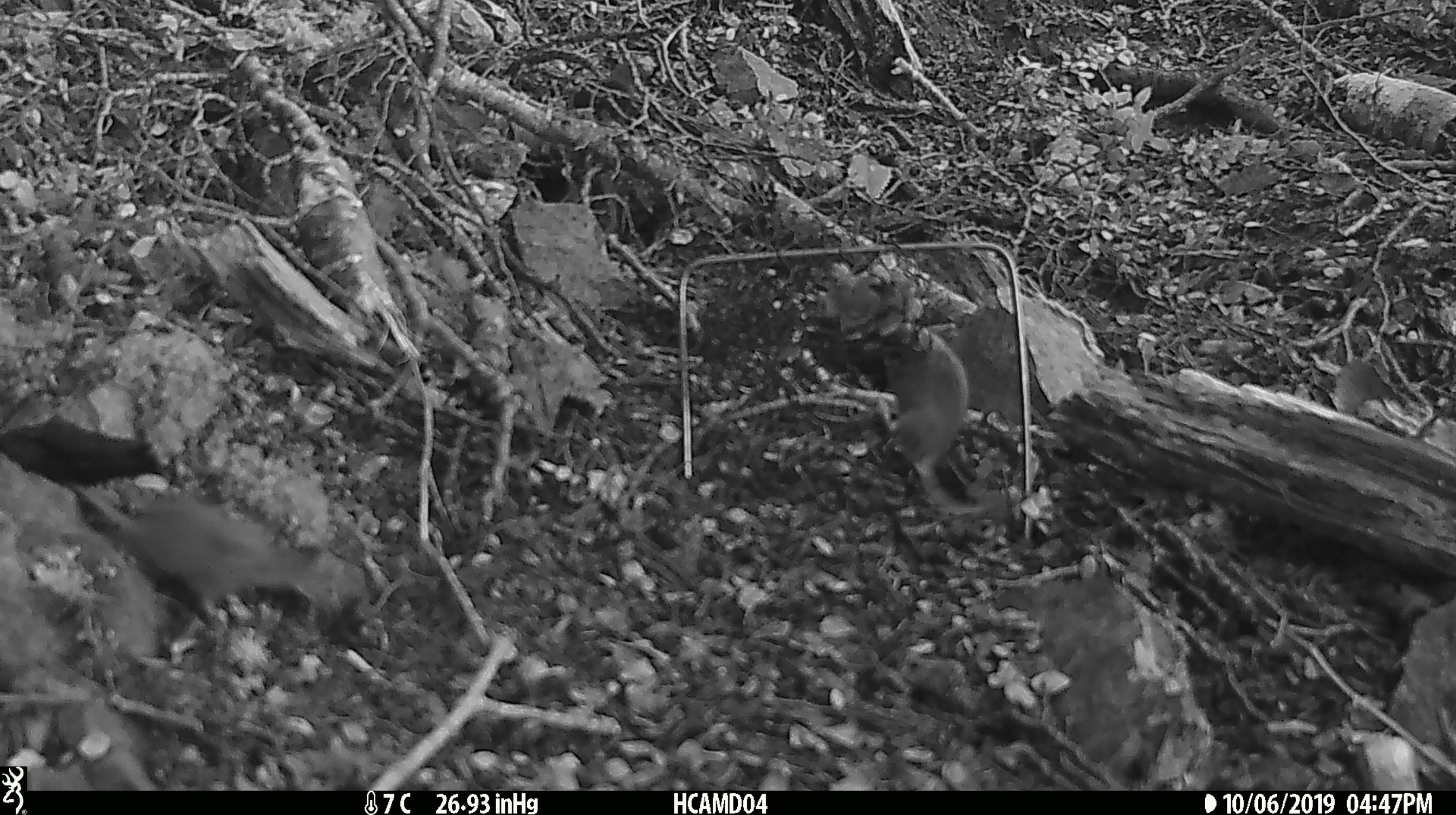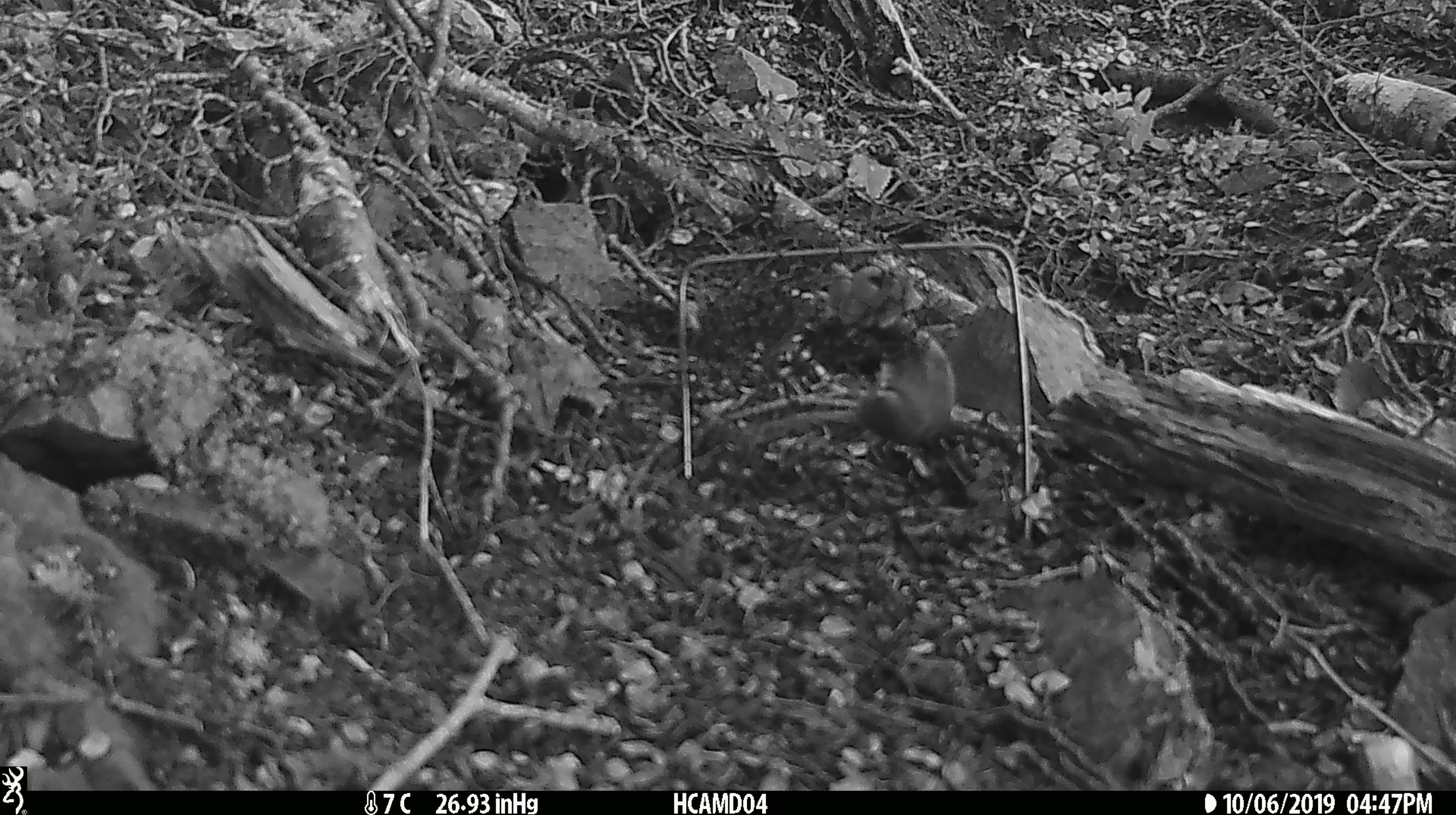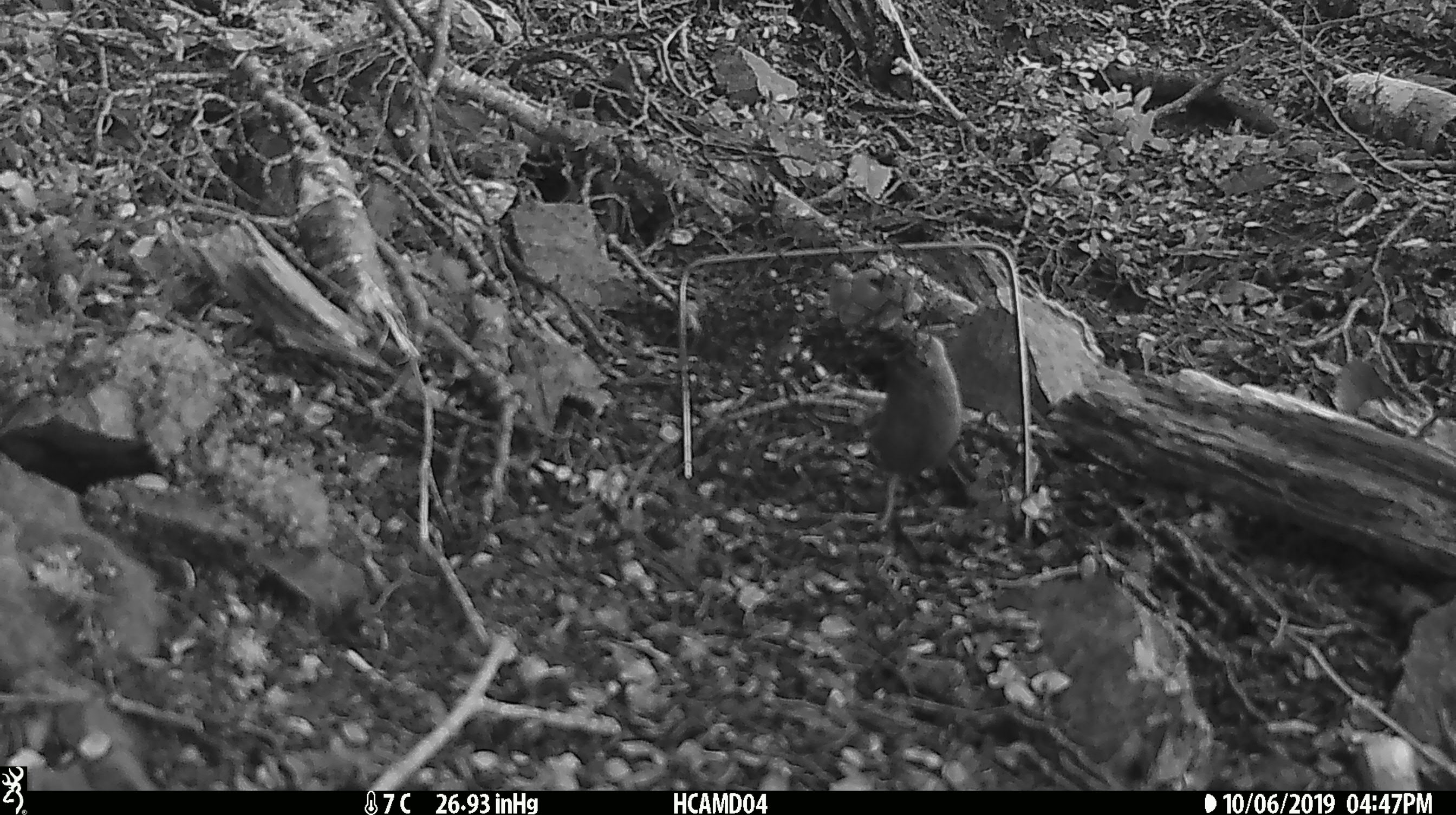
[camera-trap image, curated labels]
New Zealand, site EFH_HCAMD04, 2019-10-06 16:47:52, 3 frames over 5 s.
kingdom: Animalia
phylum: Chordata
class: Mammalia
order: Rodentia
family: Muridae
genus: Mus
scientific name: Mus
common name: mouse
Mouse (Mus).